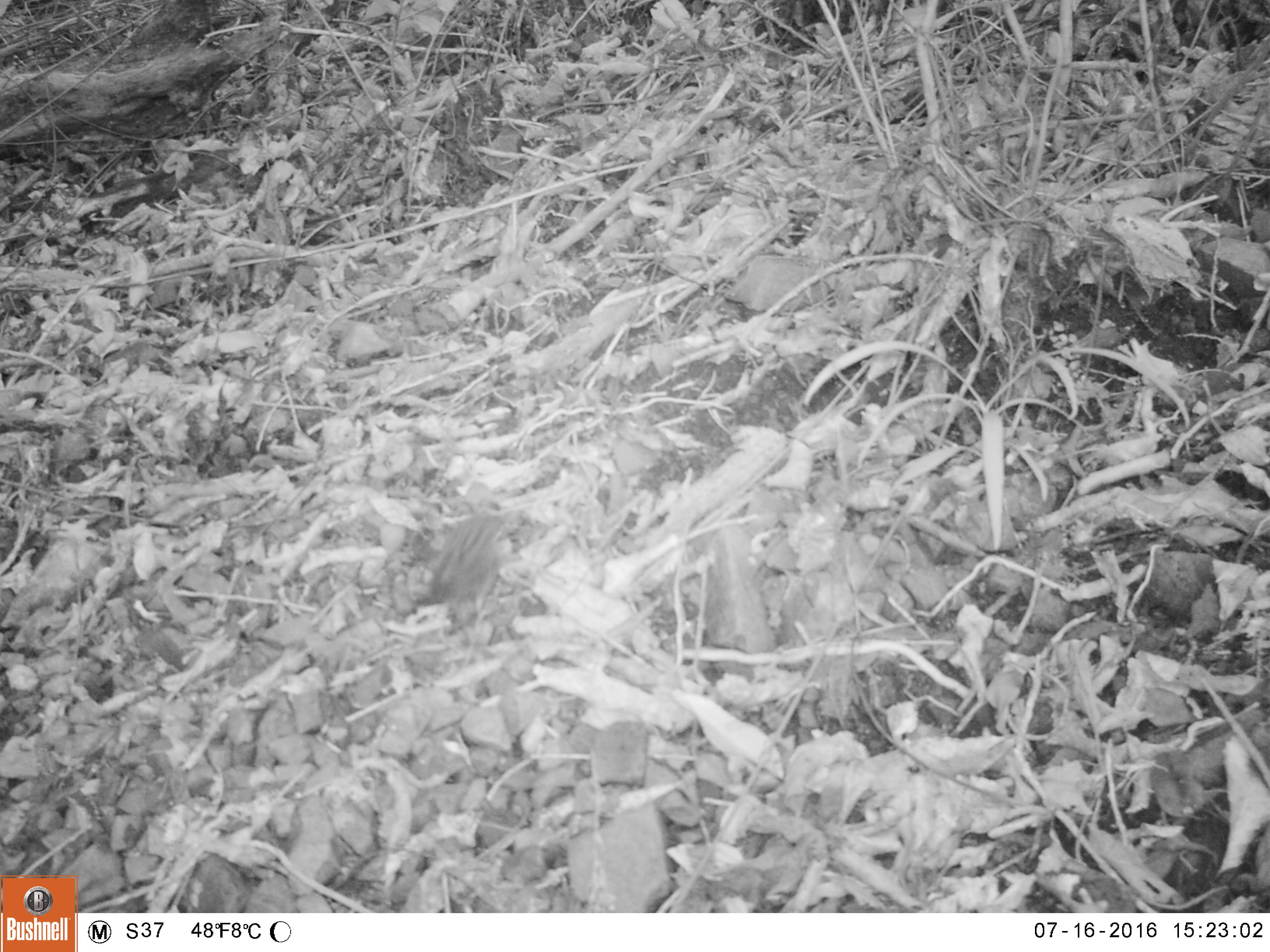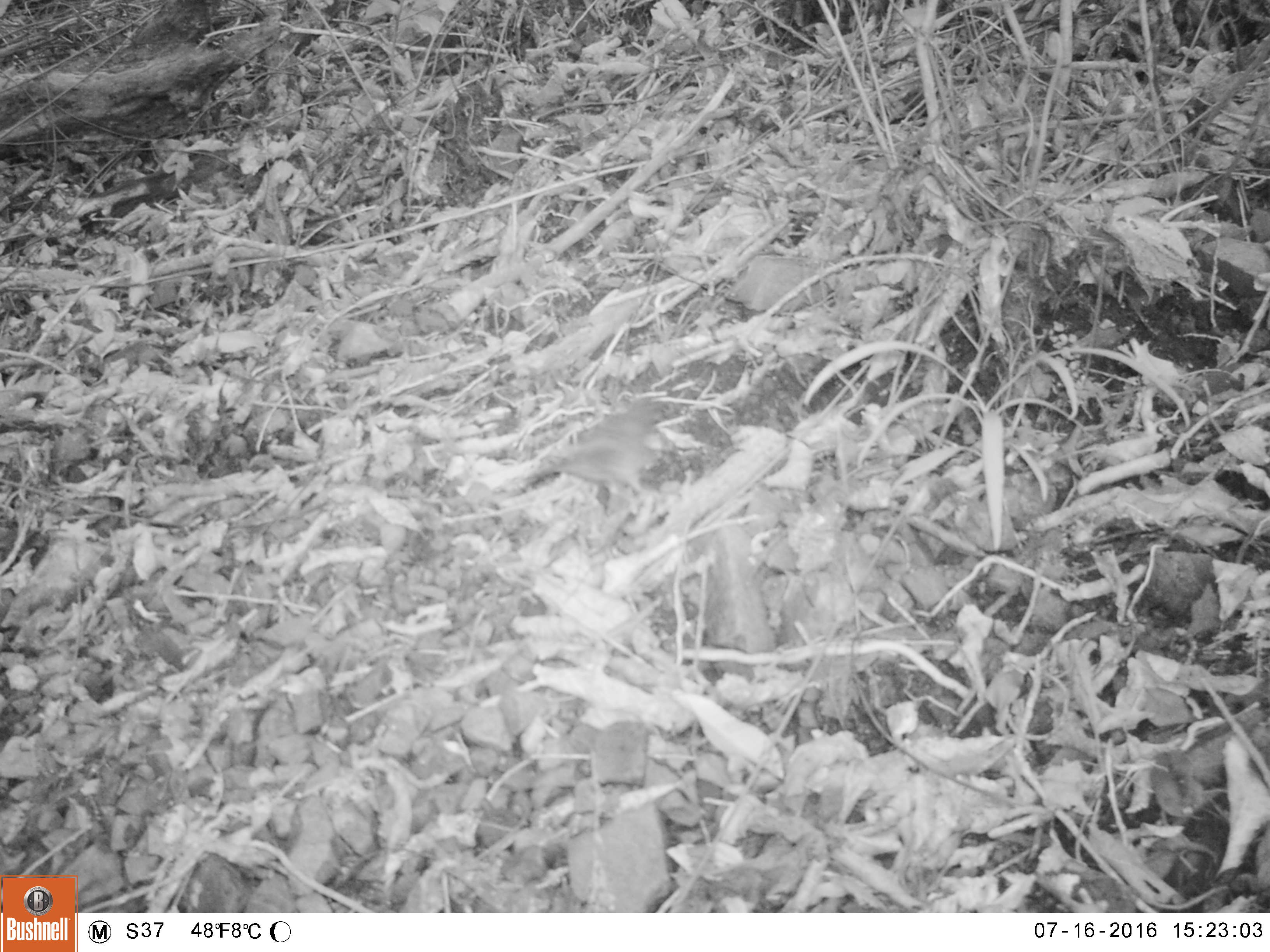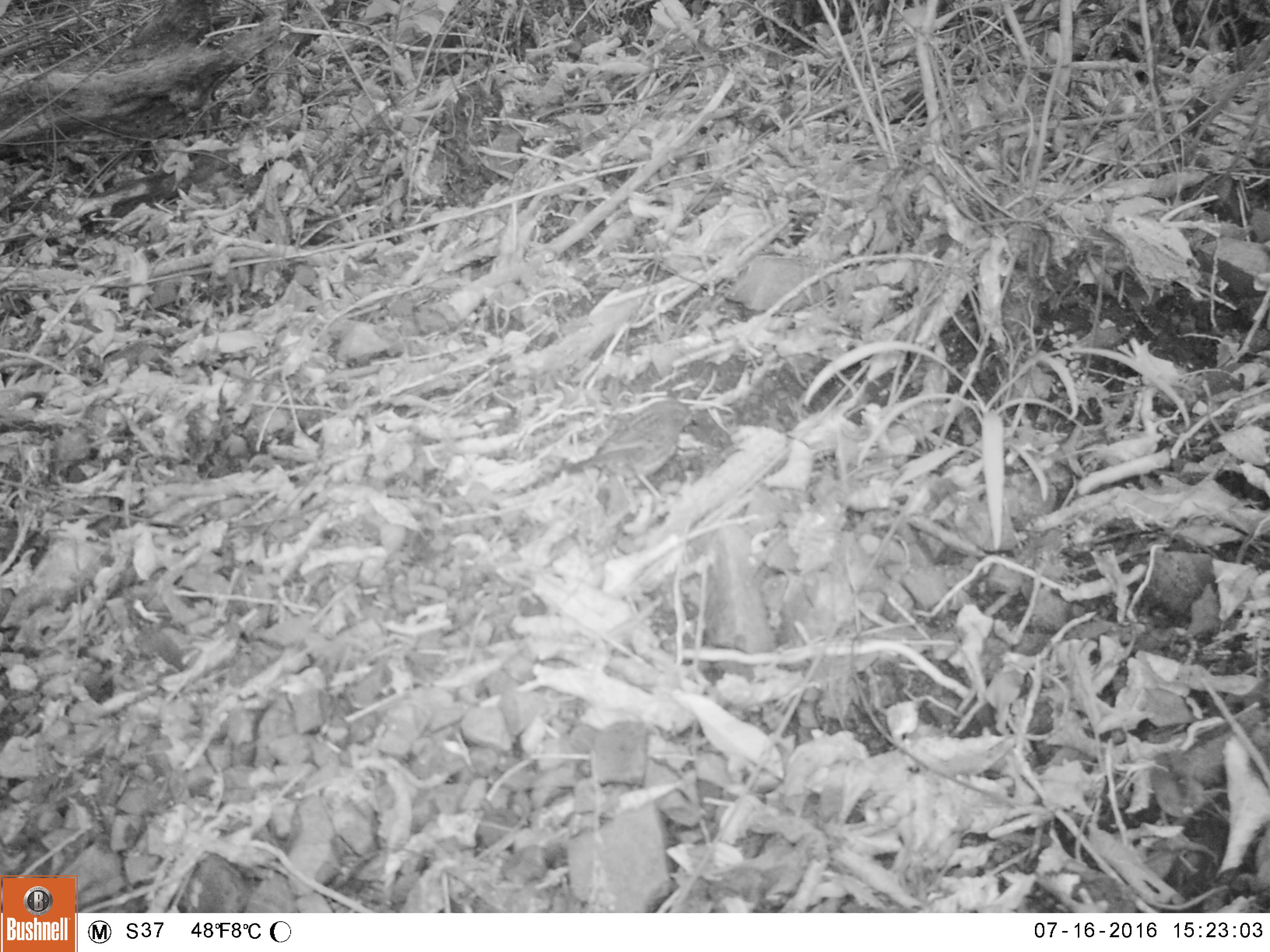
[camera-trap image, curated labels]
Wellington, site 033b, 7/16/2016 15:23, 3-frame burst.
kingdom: Animalia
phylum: Chordata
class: Aves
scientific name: Aves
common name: bird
Bird (Aves).